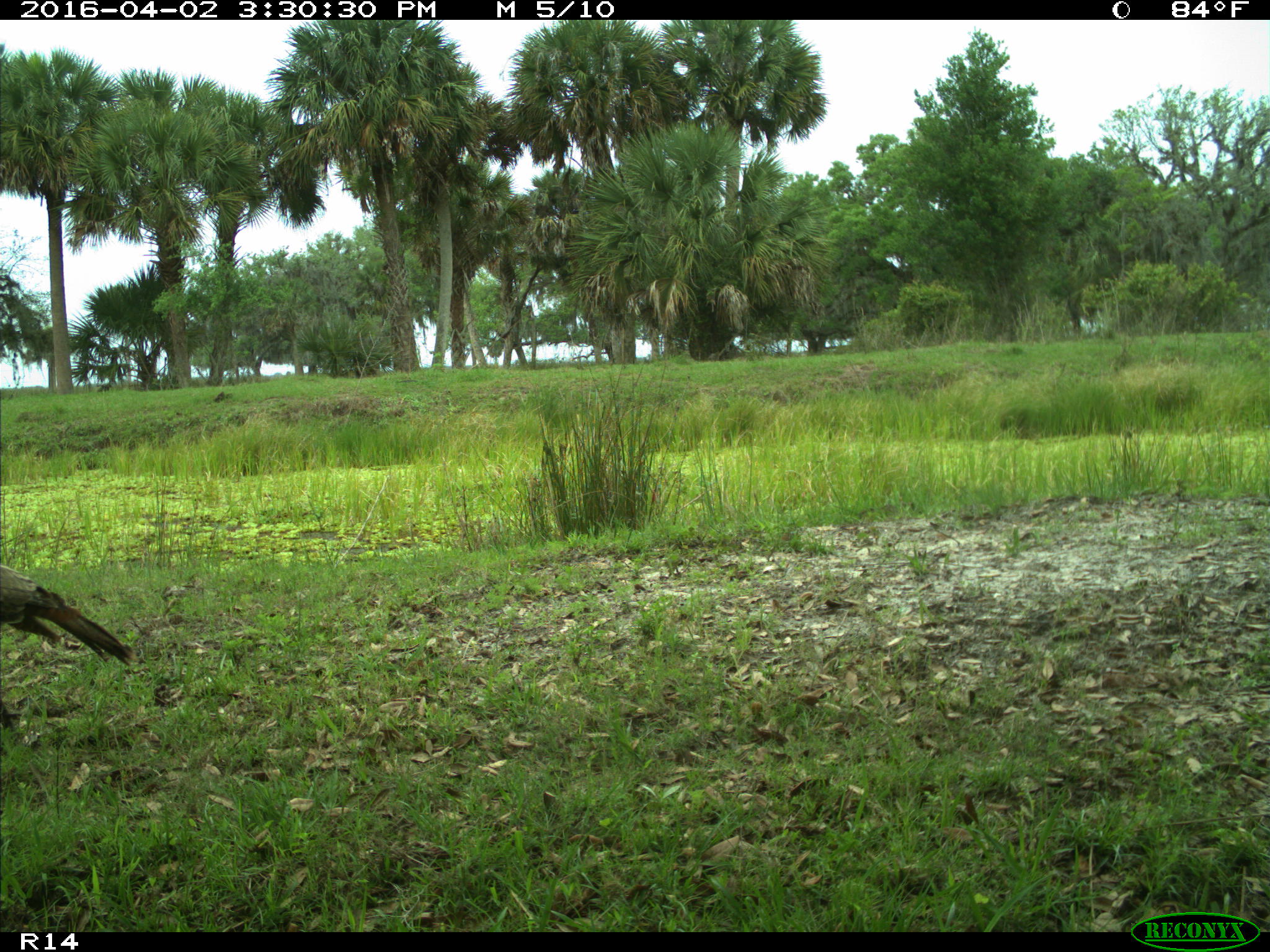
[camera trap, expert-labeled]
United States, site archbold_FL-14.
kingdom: Animalia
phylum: Chordata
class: Aves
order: Galliformes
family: Phasianidae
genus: Meleagris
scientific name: Meleagris gallopavo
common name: wild turkey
Meleagris gallopavo (wild turkey).